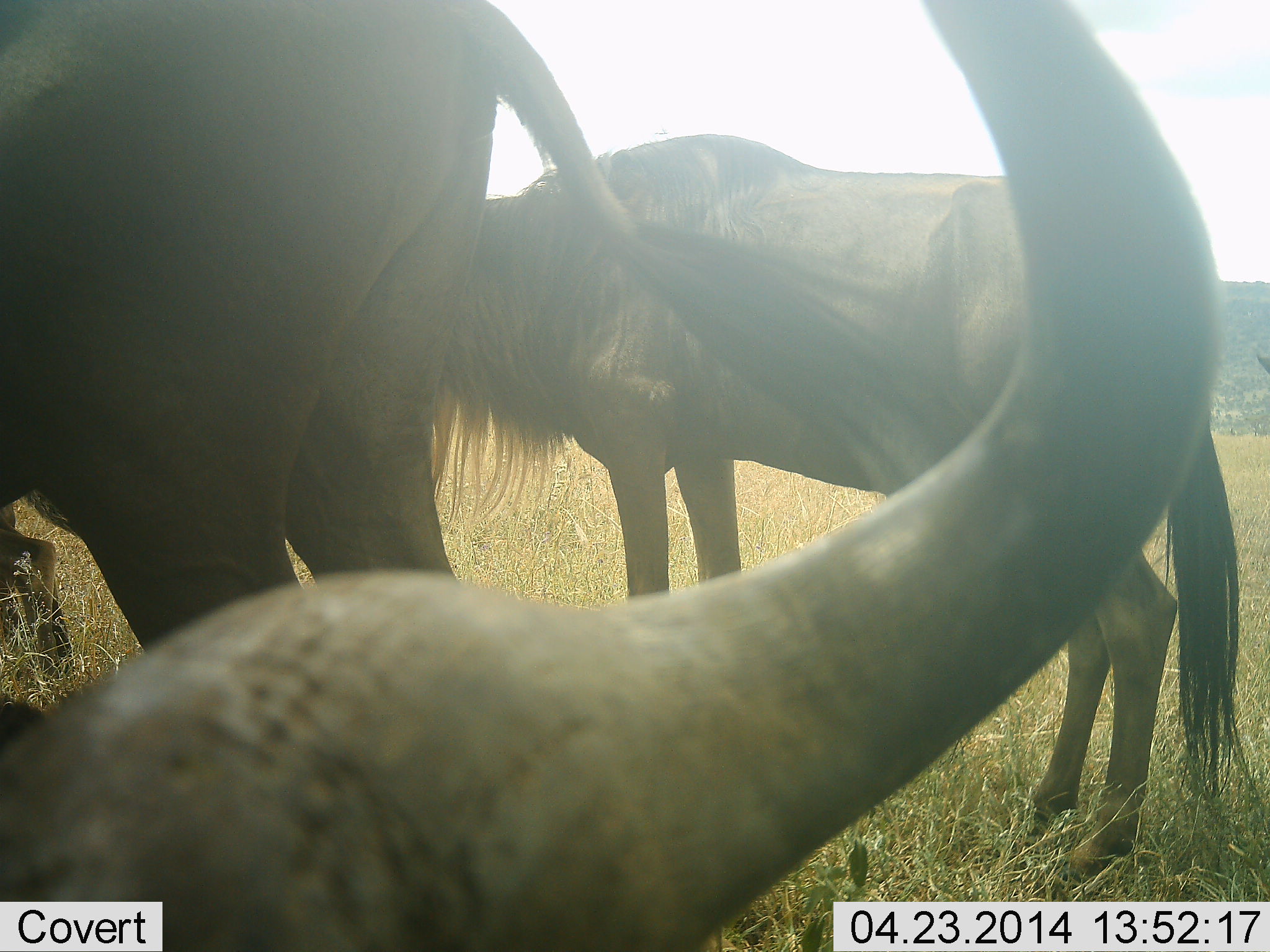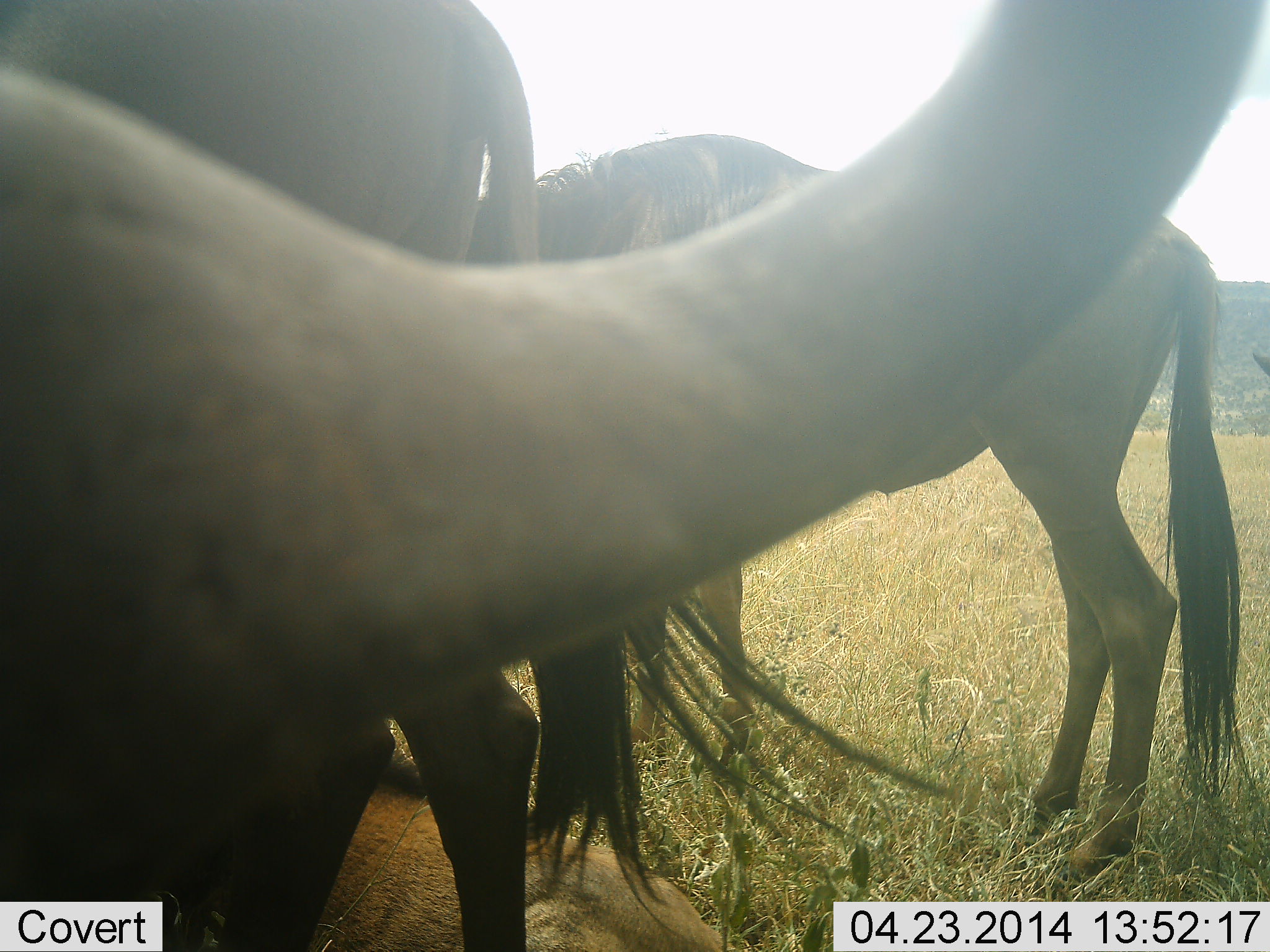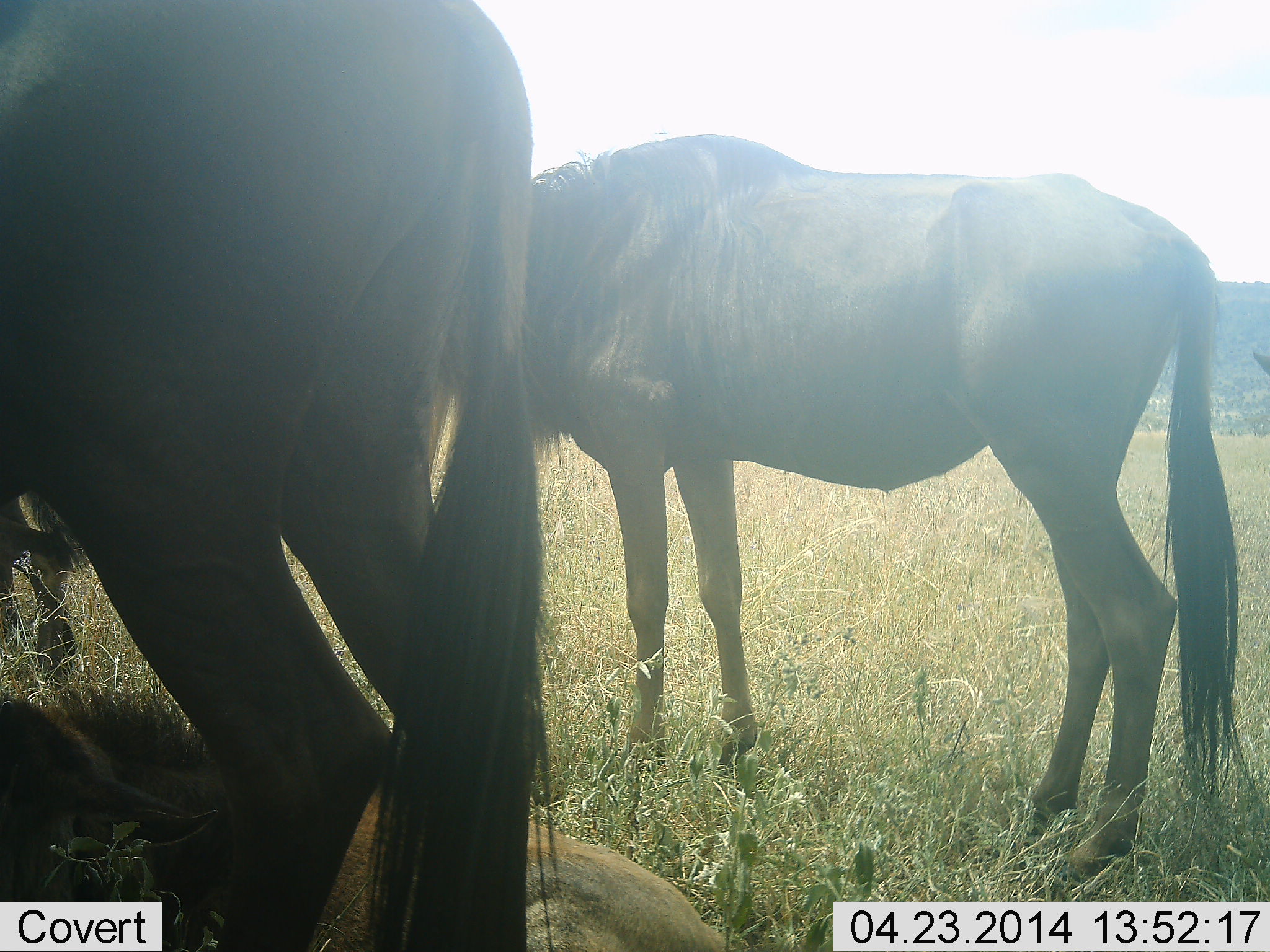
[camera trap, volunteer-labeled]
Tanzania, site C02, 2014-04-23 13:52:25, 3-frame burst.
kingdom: Animalia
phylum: Chordata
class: Mammalia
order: Artiodactyla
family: Bovidae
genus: Connochaetes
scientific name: Connochaetes taurinus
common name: blue wildebeest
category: wildebeest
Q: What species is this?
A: Wildebeest (blue wildebeest) (Connochaetes taurinus).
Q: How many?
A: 3.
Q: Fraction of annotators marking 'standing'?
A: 70%.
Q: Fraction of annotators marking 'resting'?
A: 40%.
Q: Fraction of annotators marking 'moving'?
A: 0%.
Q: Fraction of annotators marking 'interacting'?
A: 0%.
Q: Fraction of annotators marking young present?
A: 20%.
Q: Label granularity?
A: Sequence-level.